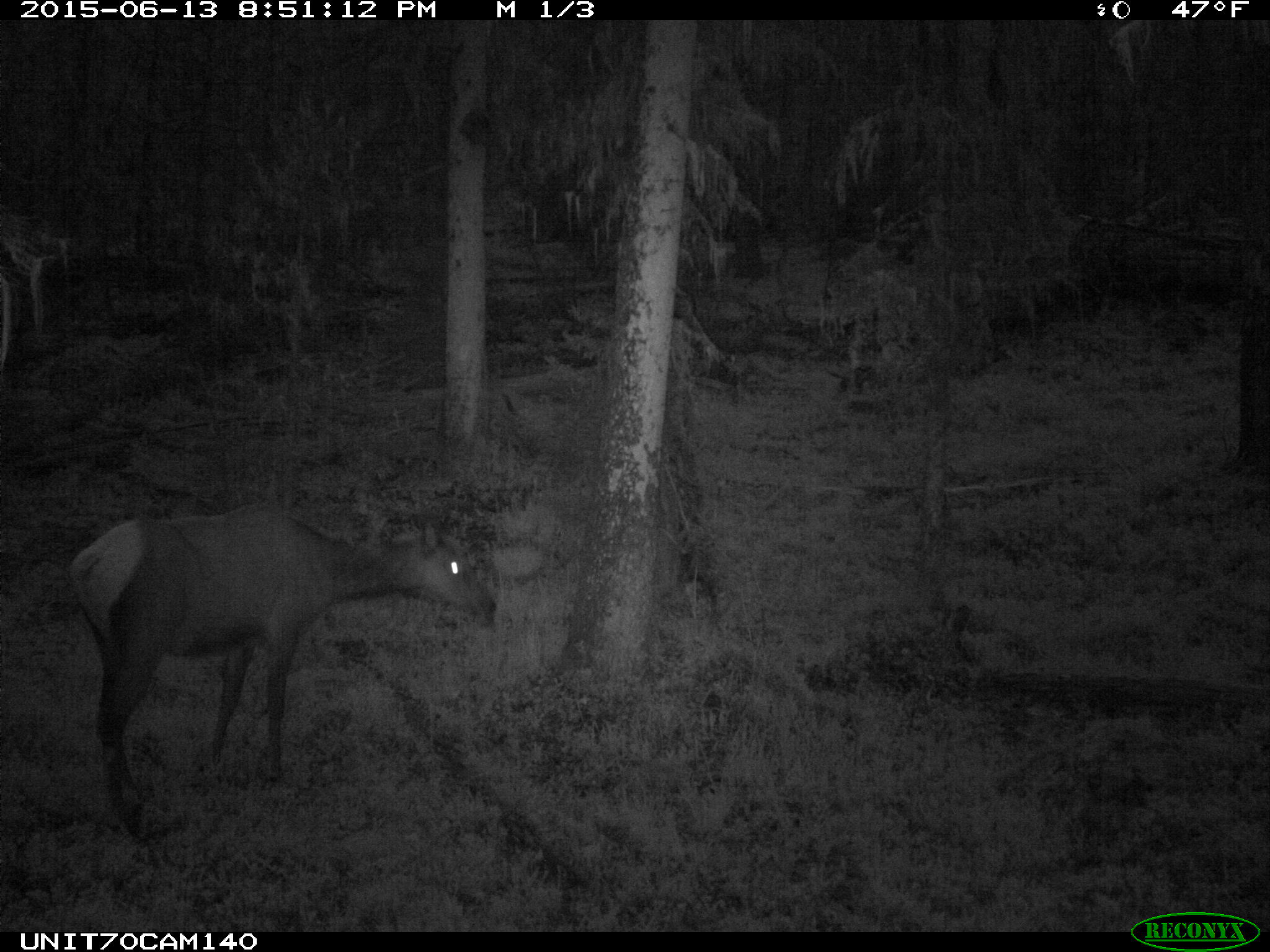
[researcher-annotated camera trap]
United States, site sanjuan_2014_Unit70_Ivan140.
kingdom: Animalia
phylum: Chordata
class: Mammalia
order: Artiodactyla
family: Cervidae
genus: Cervus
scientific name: Cervus elaphus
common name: red deer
Cervus elaphus (red deer).